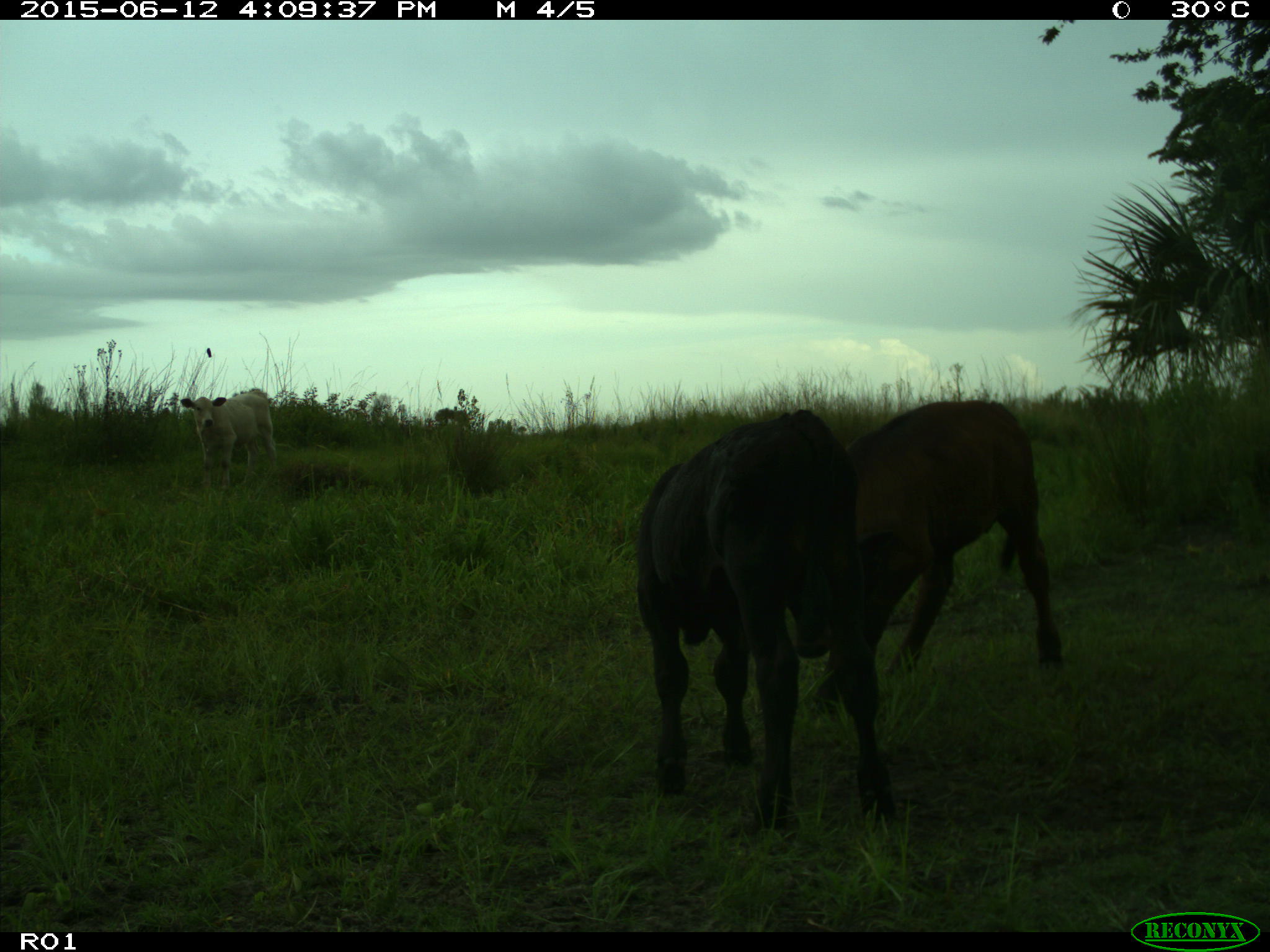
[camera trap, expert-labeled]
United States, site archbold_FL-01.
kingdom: Animalia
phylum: Chordata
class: Mammalia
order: Artiodactyla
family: Bovidae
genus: Bos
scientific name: Bos taurus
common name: domestic cow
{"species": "Bos taurus (domestic cow)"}